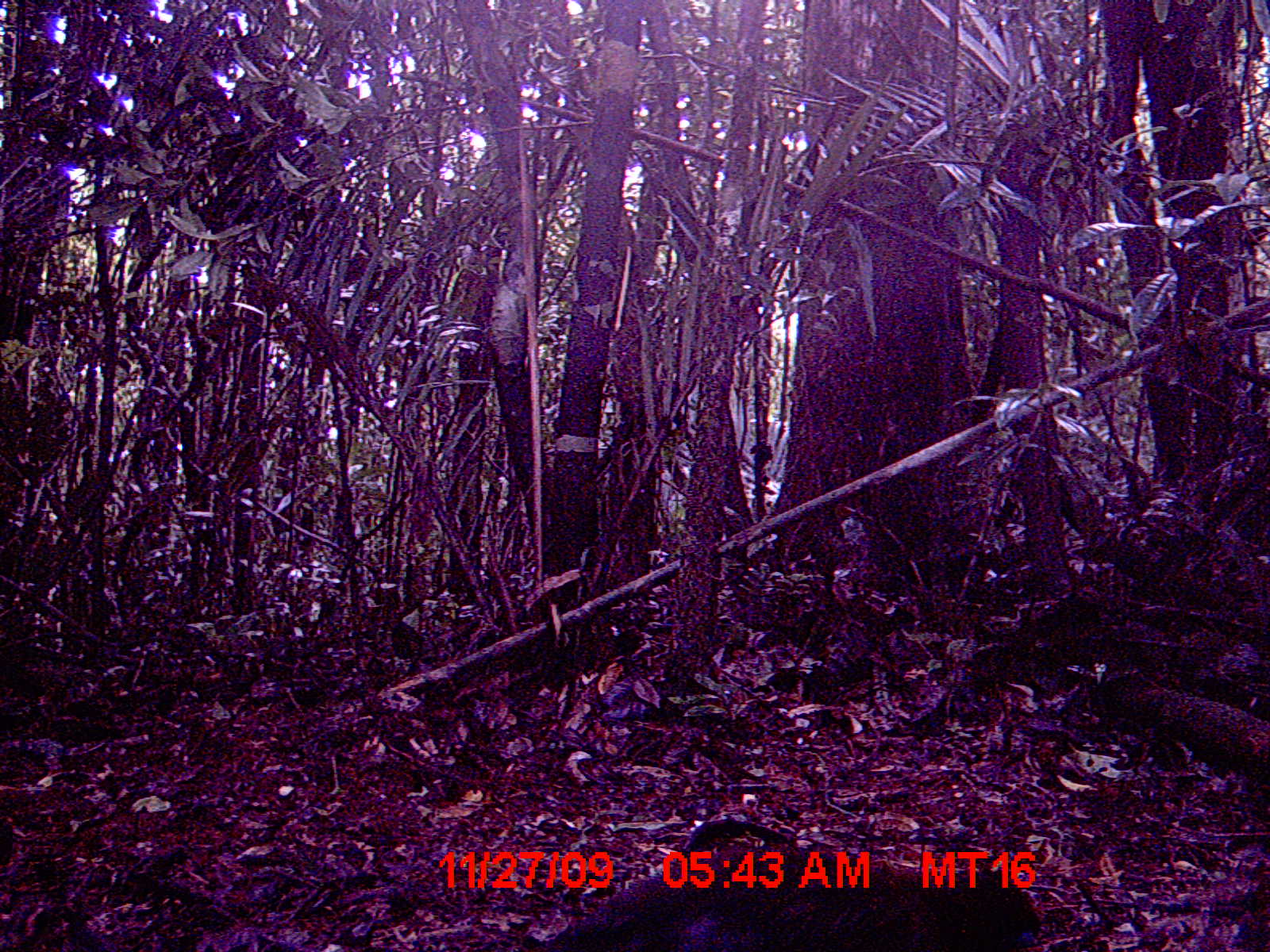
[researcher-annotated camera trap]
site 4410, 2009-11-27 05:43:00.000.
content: unidentified animal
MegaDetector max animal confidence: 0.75